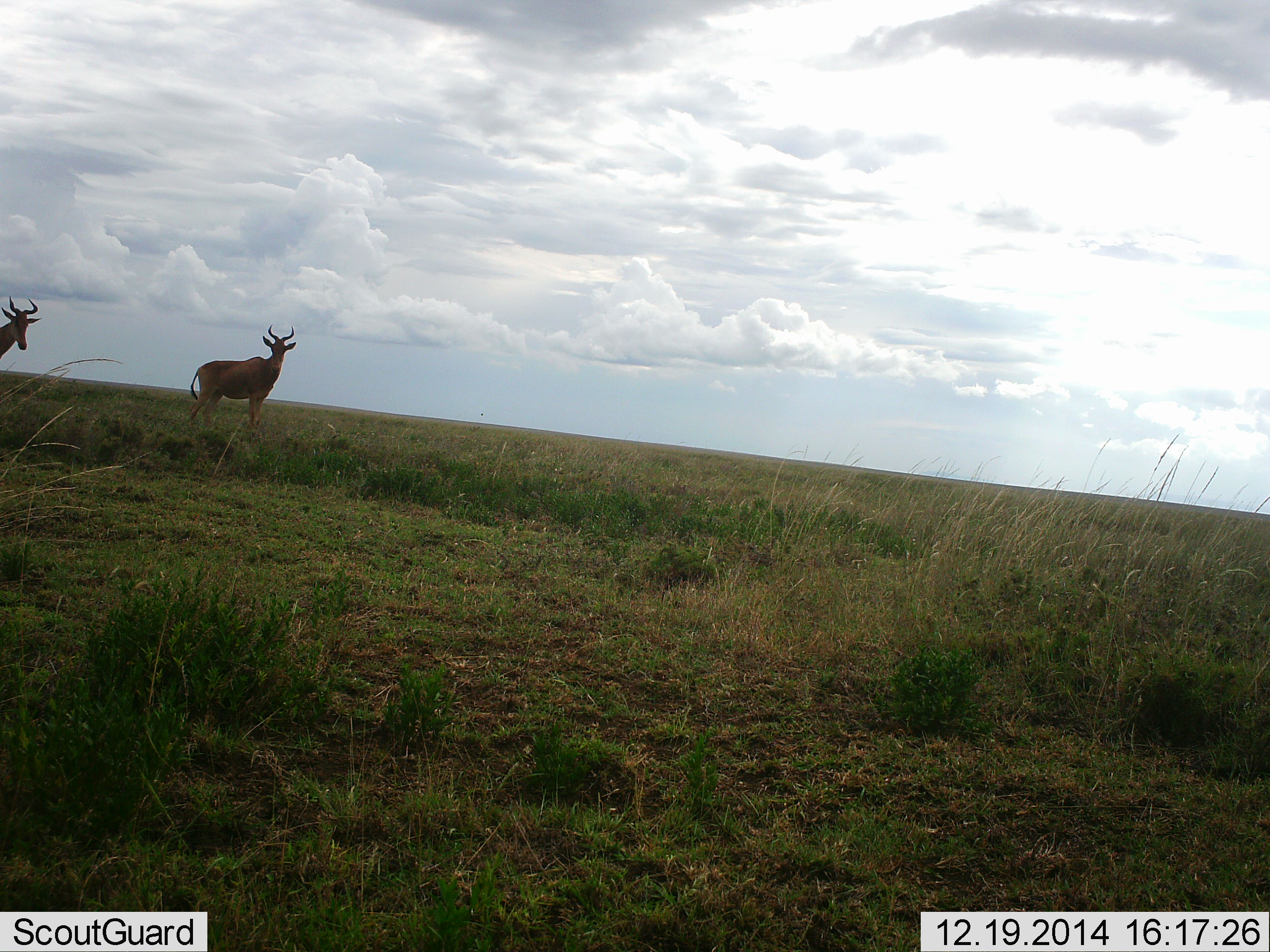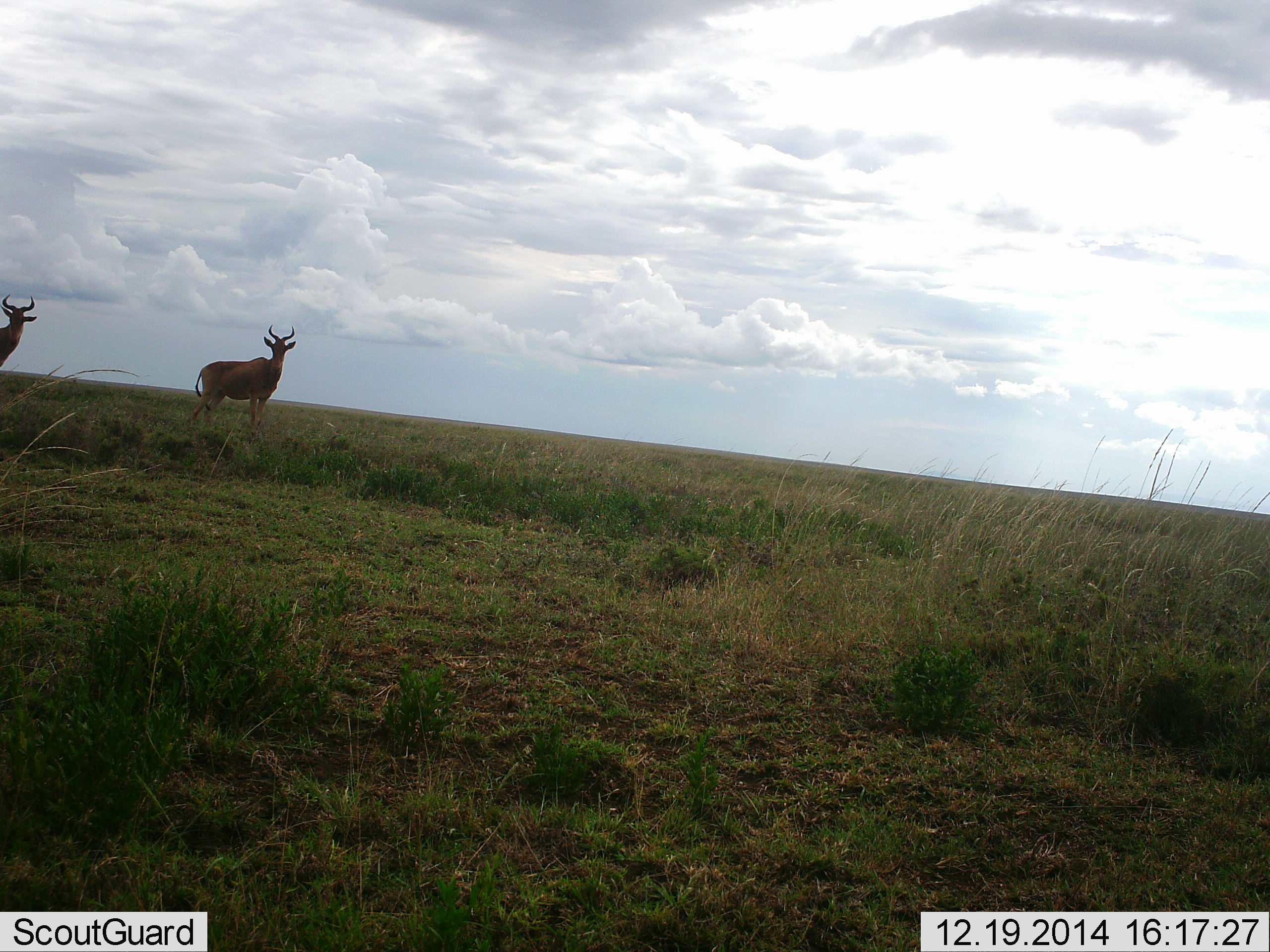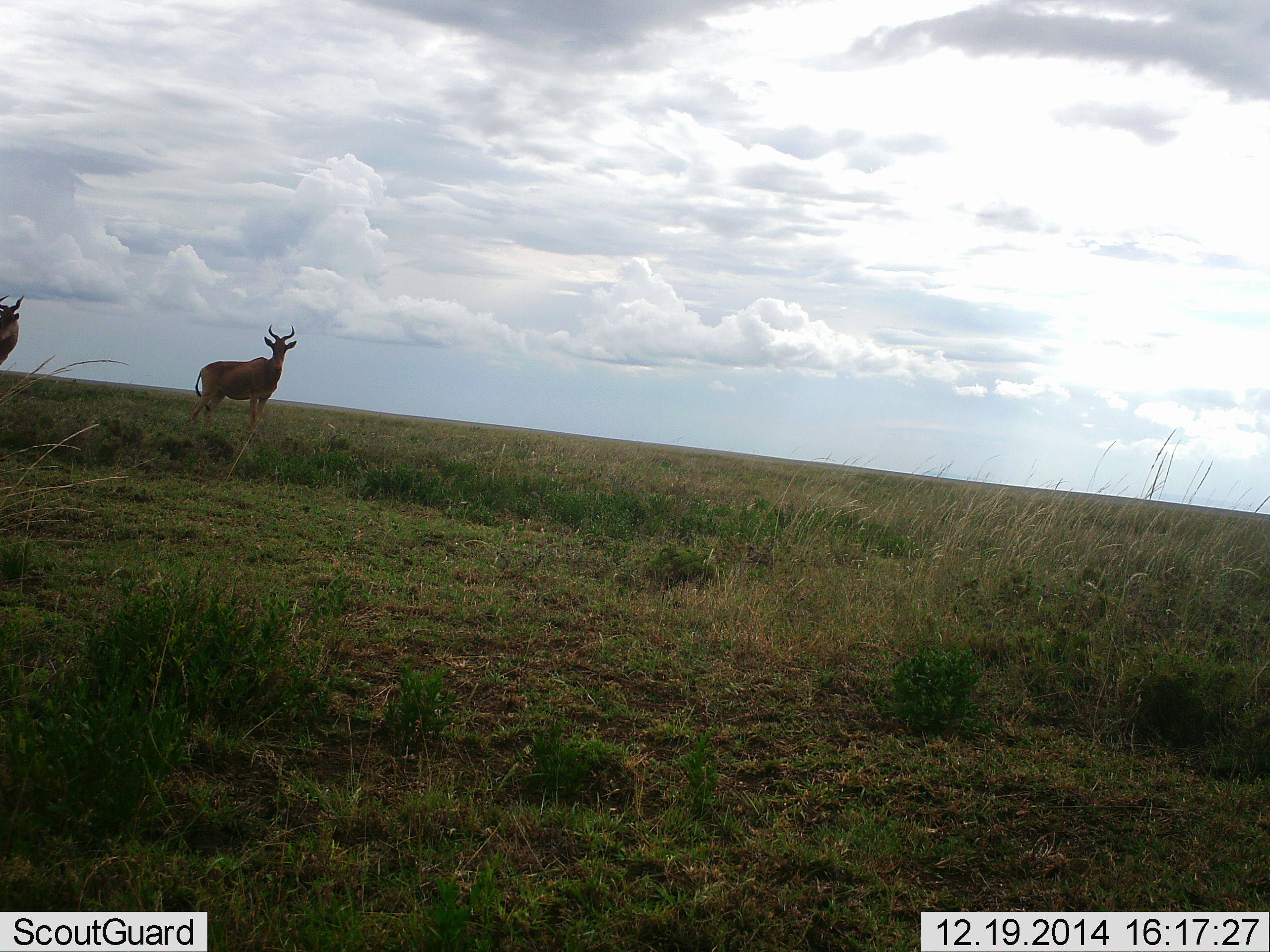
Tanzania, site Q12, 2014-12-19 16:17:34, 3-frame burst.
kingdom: Animalia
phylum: Chordata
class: Mammalia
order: Artiodactyla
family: Bovidae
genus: Alcelaphus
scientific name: Alcelaphus buselaphus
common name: hartebeest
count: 2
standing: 100%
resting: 0%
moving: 0%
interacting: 0%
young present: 0%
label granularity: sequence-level